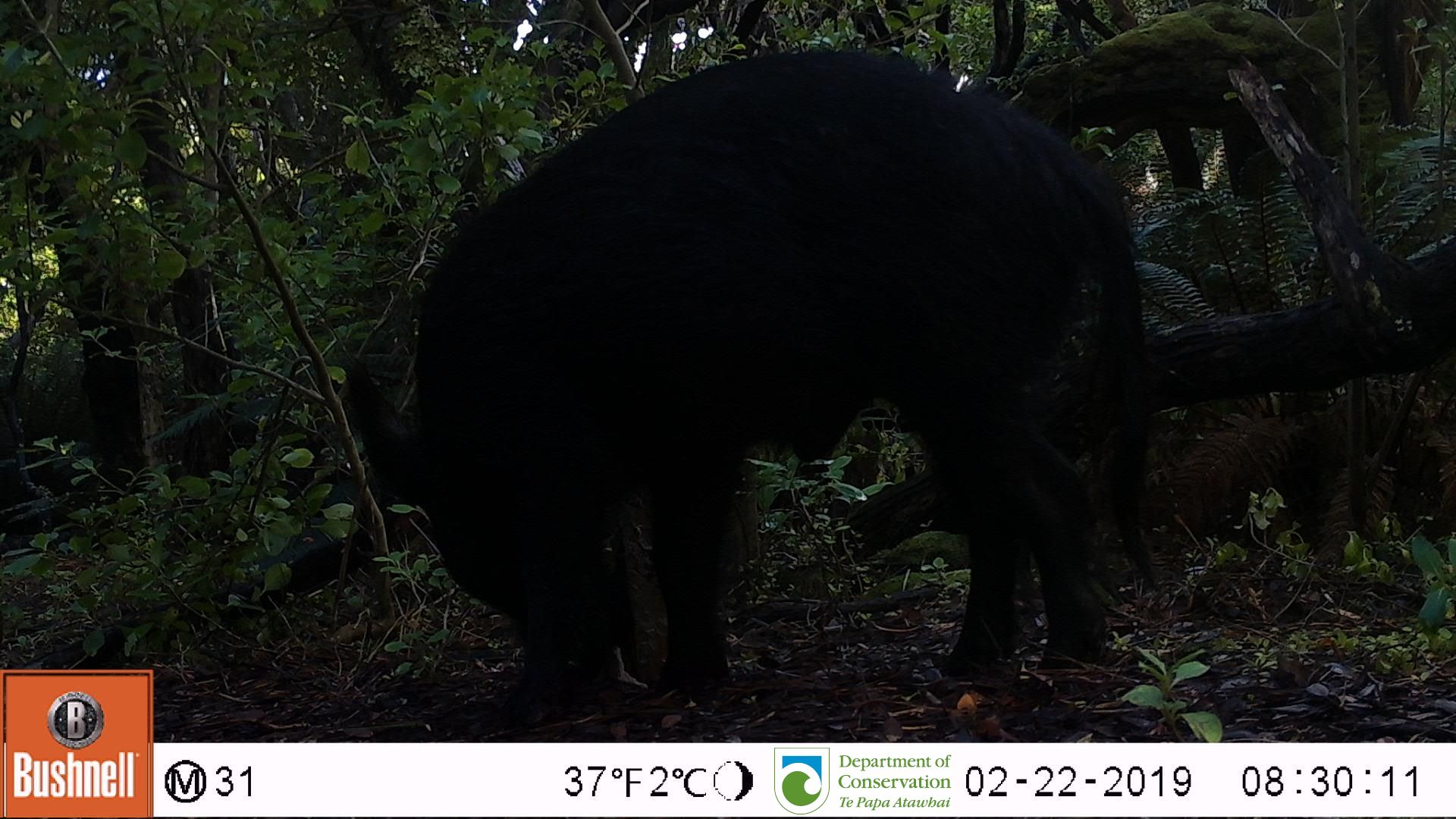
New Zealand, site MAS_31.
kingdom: Animalia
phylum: Chordata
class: Mammalia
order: Artiodactyla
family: Suidae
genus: Sus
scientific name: Sus scrofa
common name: pig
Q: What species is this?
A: Pig (Sus scrofa).